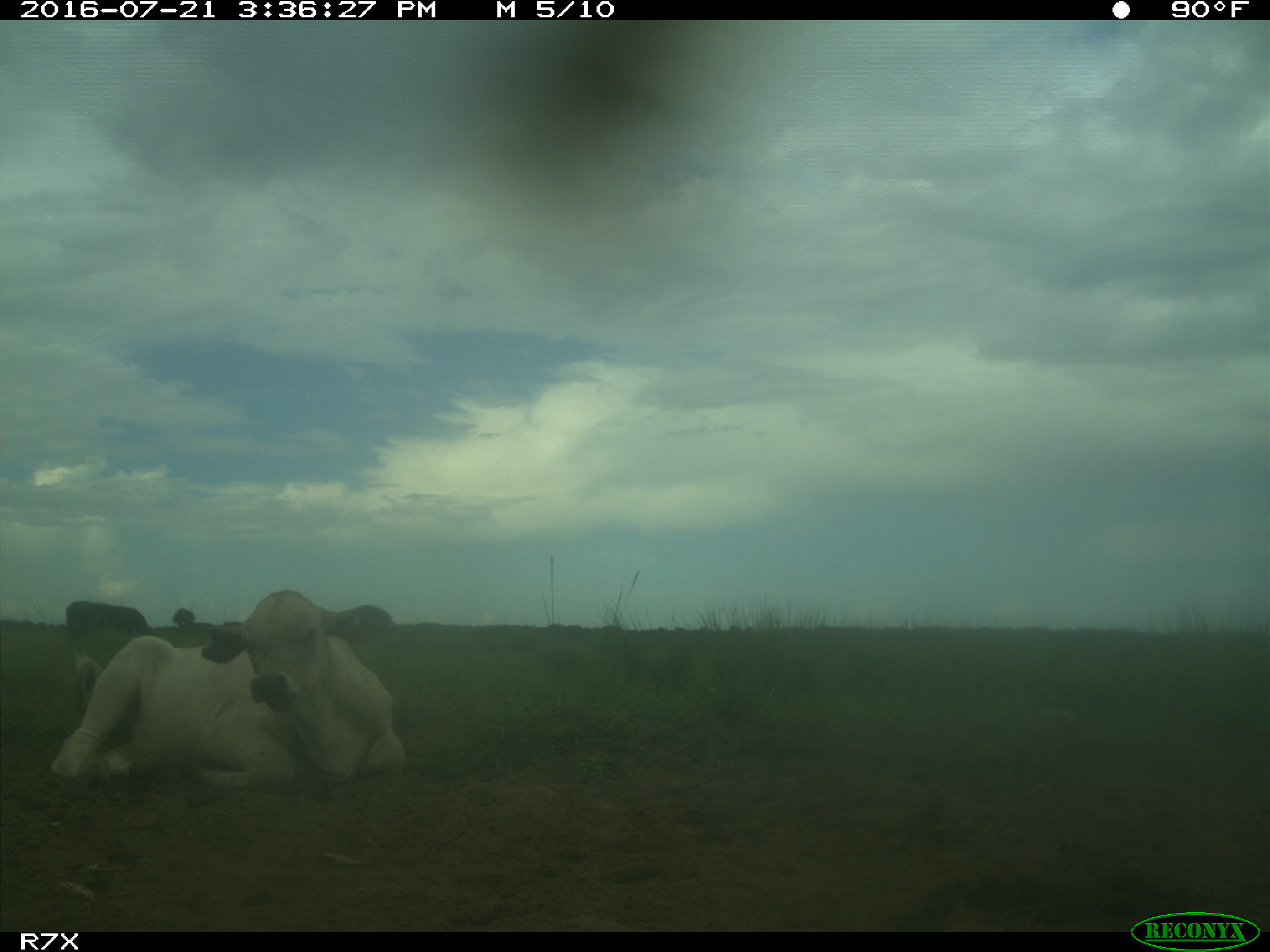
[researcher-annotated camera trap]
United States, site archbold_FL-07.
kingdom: Animalia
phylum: Chordata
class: Mammalia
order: Artiodactyla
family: Bovidae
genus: Bos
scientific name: Bos taurus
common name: domestic cow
Bos taurus (domestic cow).